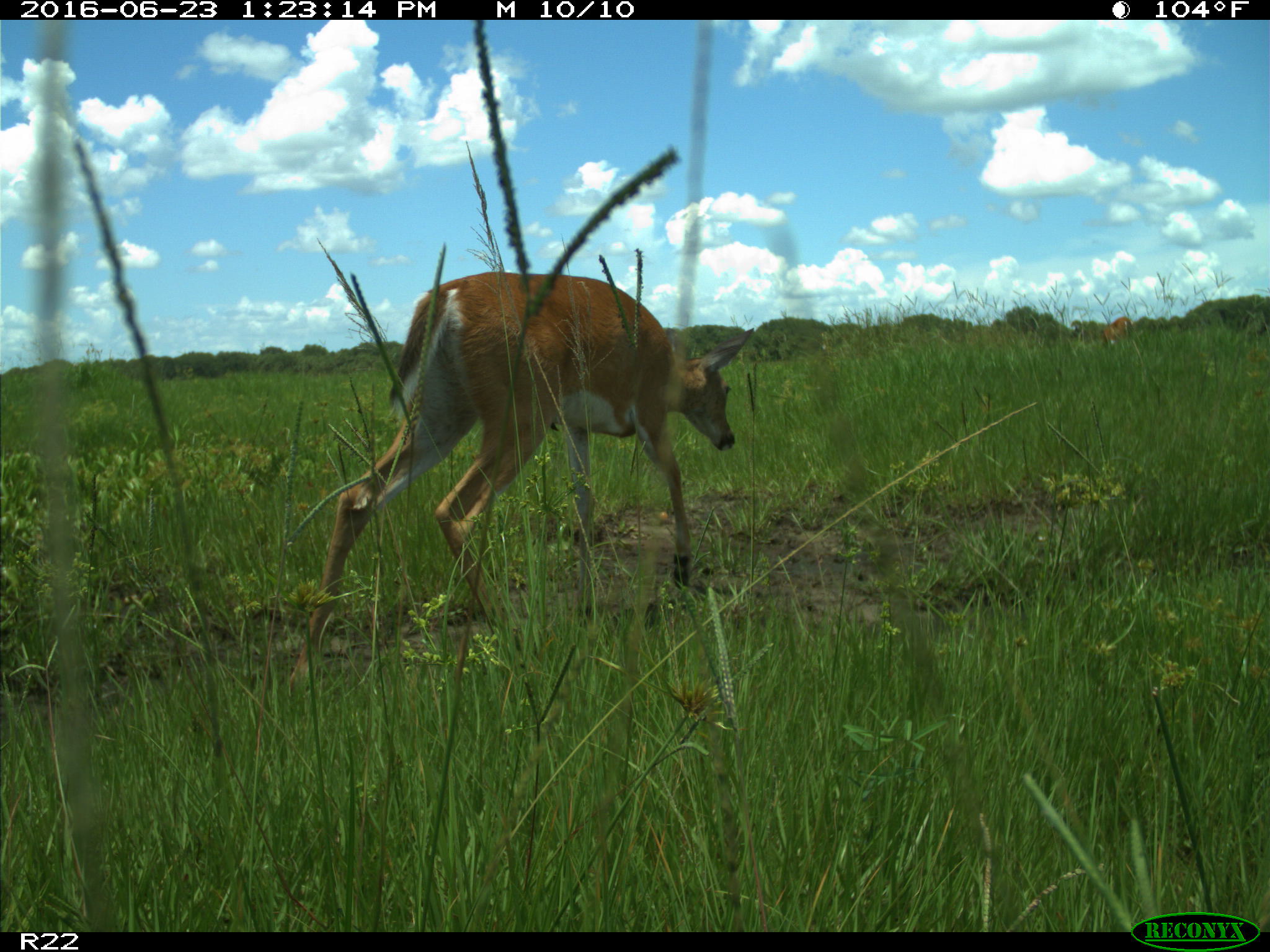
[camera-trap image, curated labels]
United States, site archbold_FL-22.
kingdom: Animalia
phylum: Chordata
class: Mammalia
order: Artiodactyla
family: Cervidae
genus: Odocoileus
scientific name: Odocoileus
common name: deer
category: unidentified deer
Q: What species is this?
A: Unidentified deer (deer) (Odocoileus).